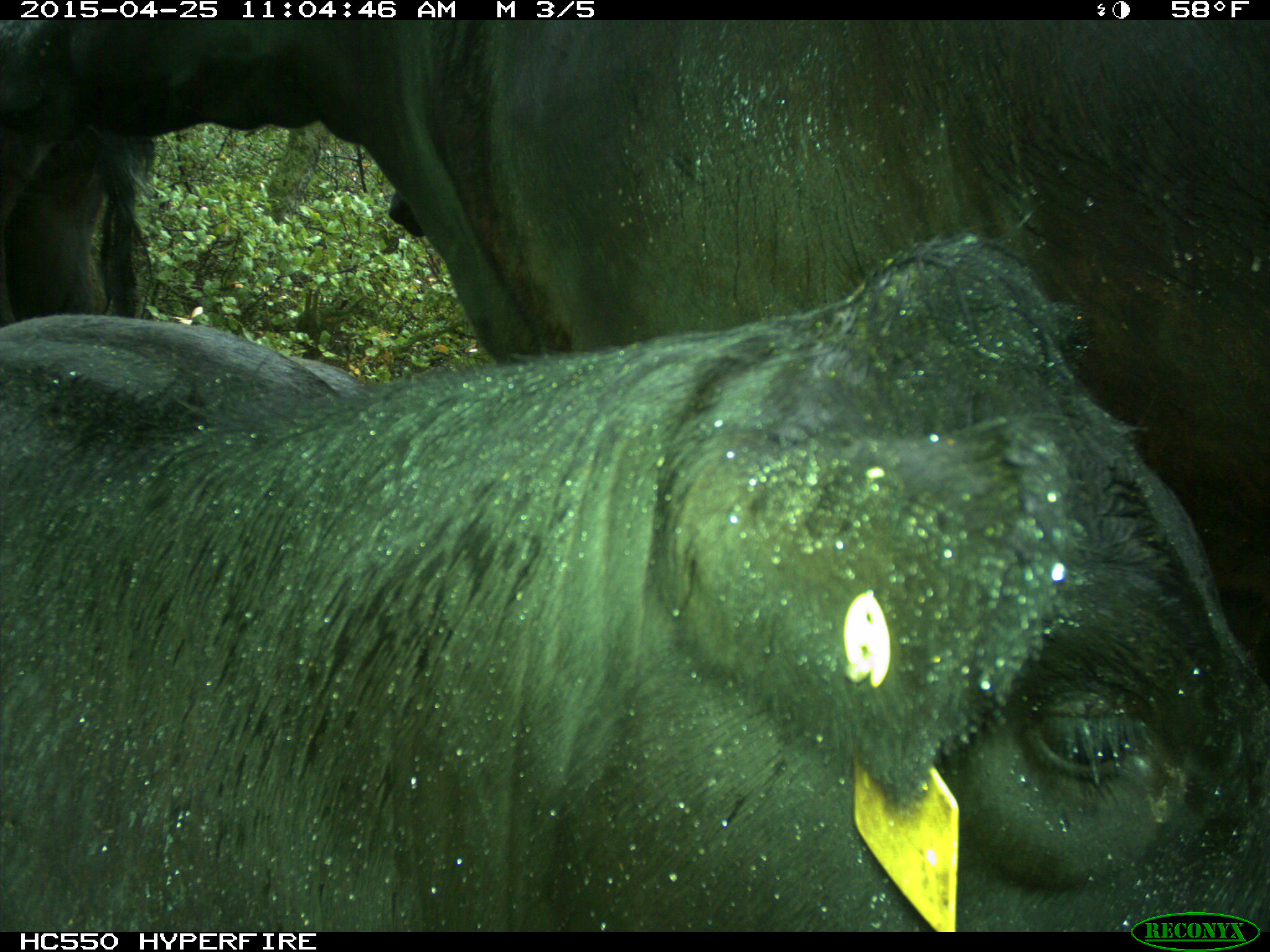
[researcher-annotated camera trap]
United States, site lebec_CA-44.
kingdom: Animalia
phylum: Chordata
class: Mammalia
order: Artiodactyla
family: Suidae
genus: Sus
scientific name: Sus scrofa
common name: wild boar